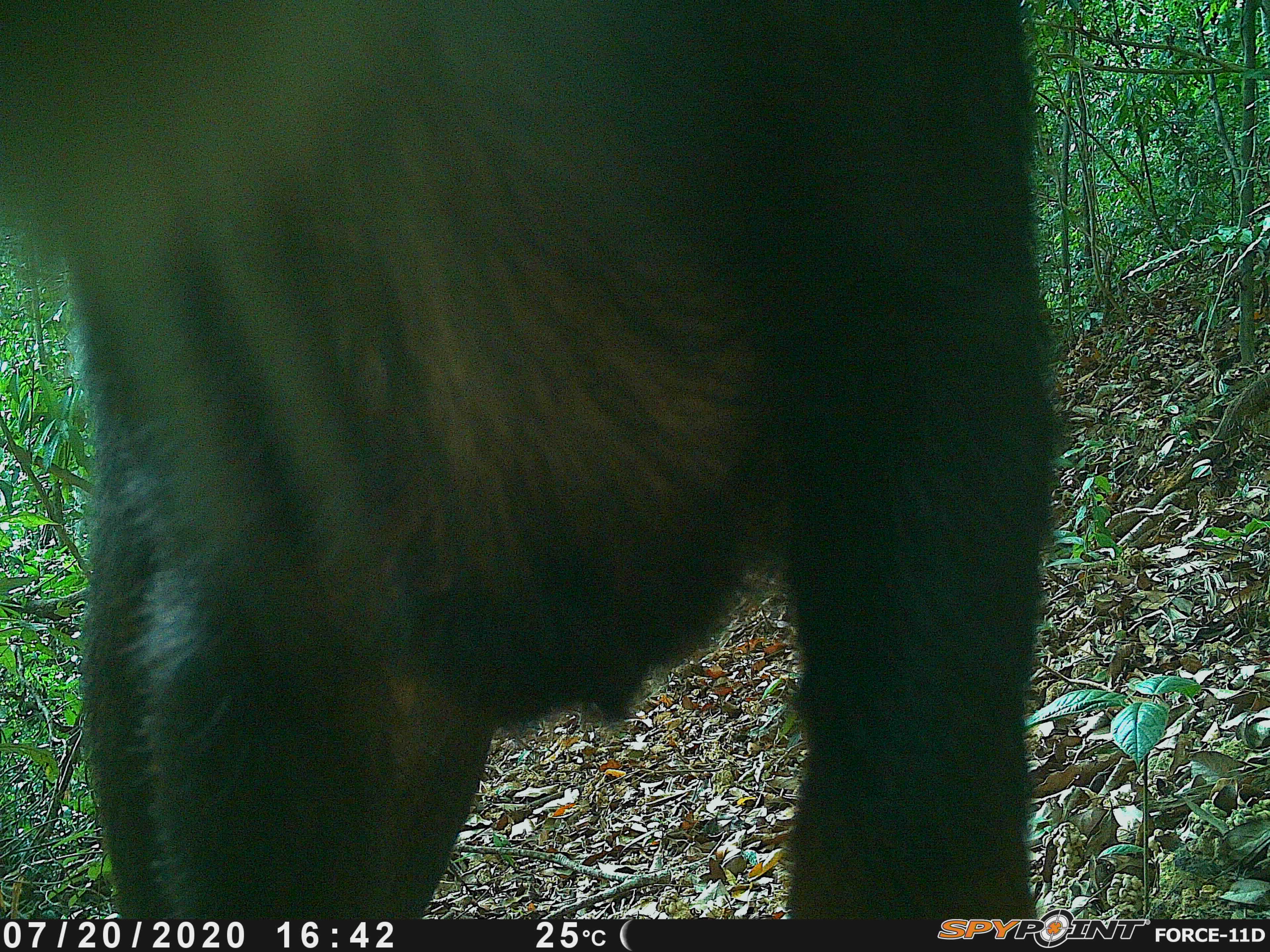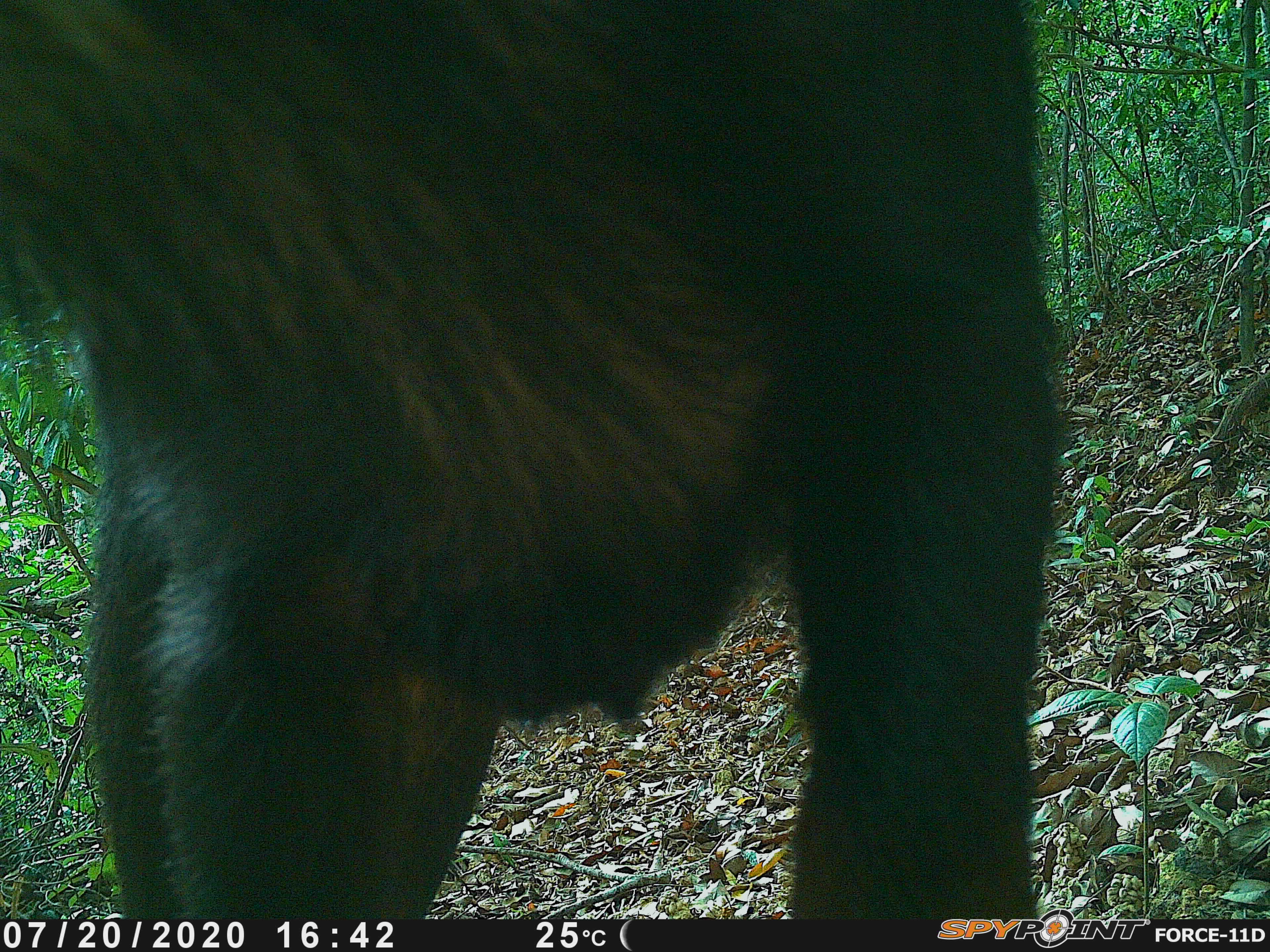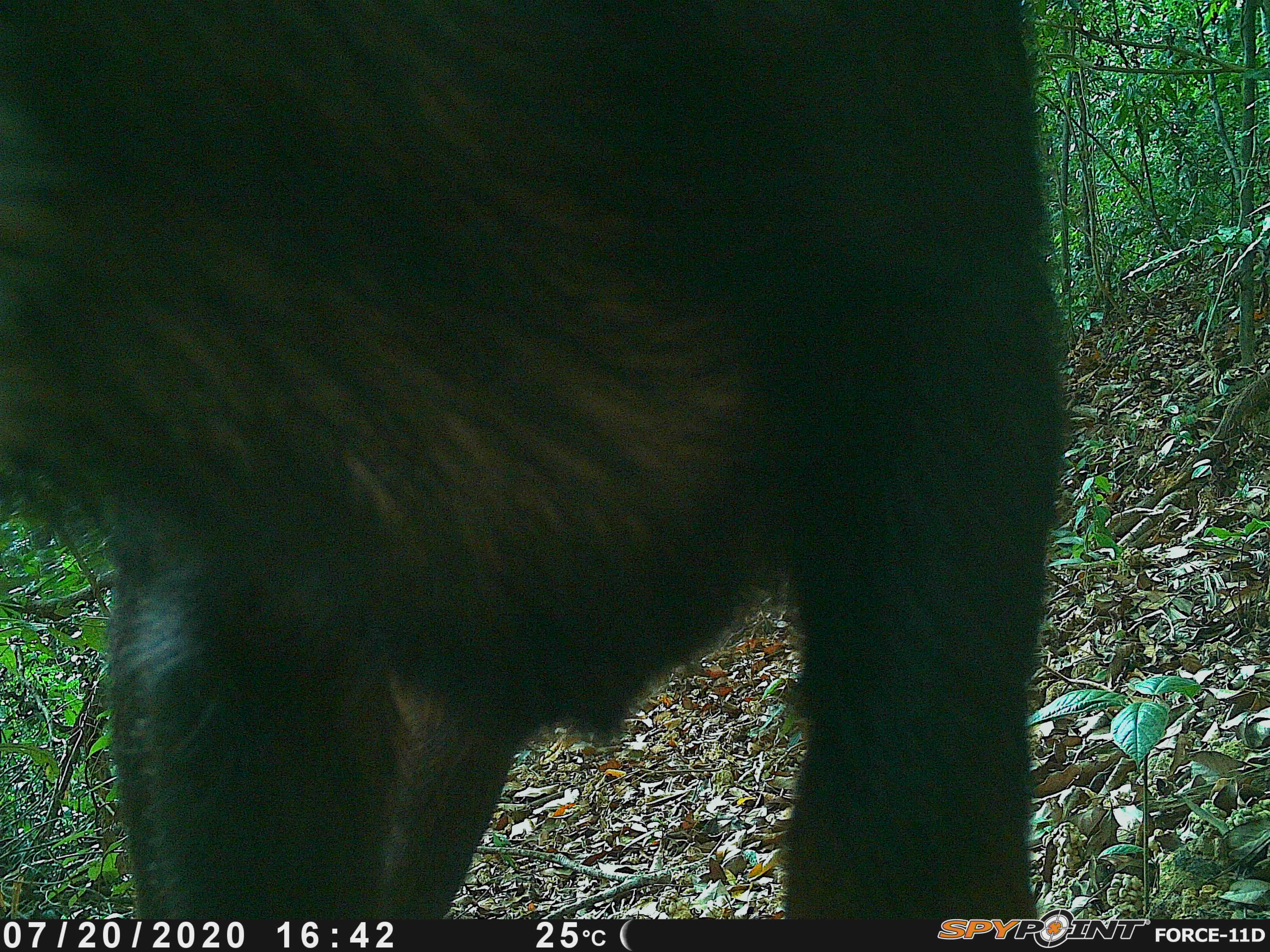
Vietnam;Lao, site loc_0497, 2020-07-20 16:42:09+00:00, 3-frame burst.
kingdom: Animalia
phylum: Chordata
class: Mammalia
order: Artiodactyla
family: Bovidae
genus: Capricornis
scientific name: Capricornis sumatraensis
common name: chinese serow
Chinese serow (Capricornis sumatraensis). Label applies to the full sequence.